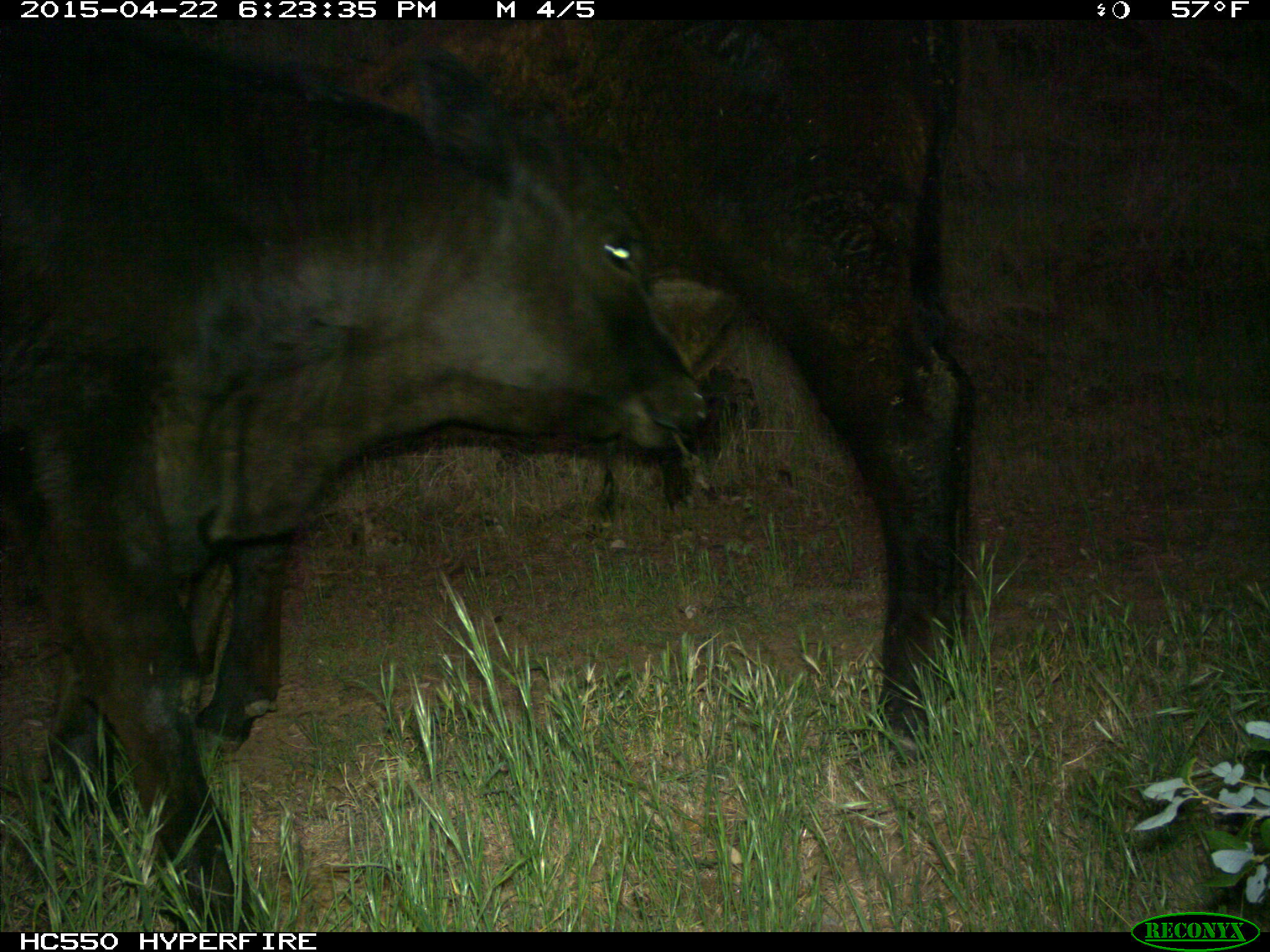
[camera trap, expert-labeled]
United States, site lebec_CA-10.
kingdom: Animalia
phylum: Chordata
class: Mammalia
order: Artiodactyla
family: Bovidae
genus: Bos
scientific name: Bos taurus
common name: domestic cow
Bos taurus (domestic cow).